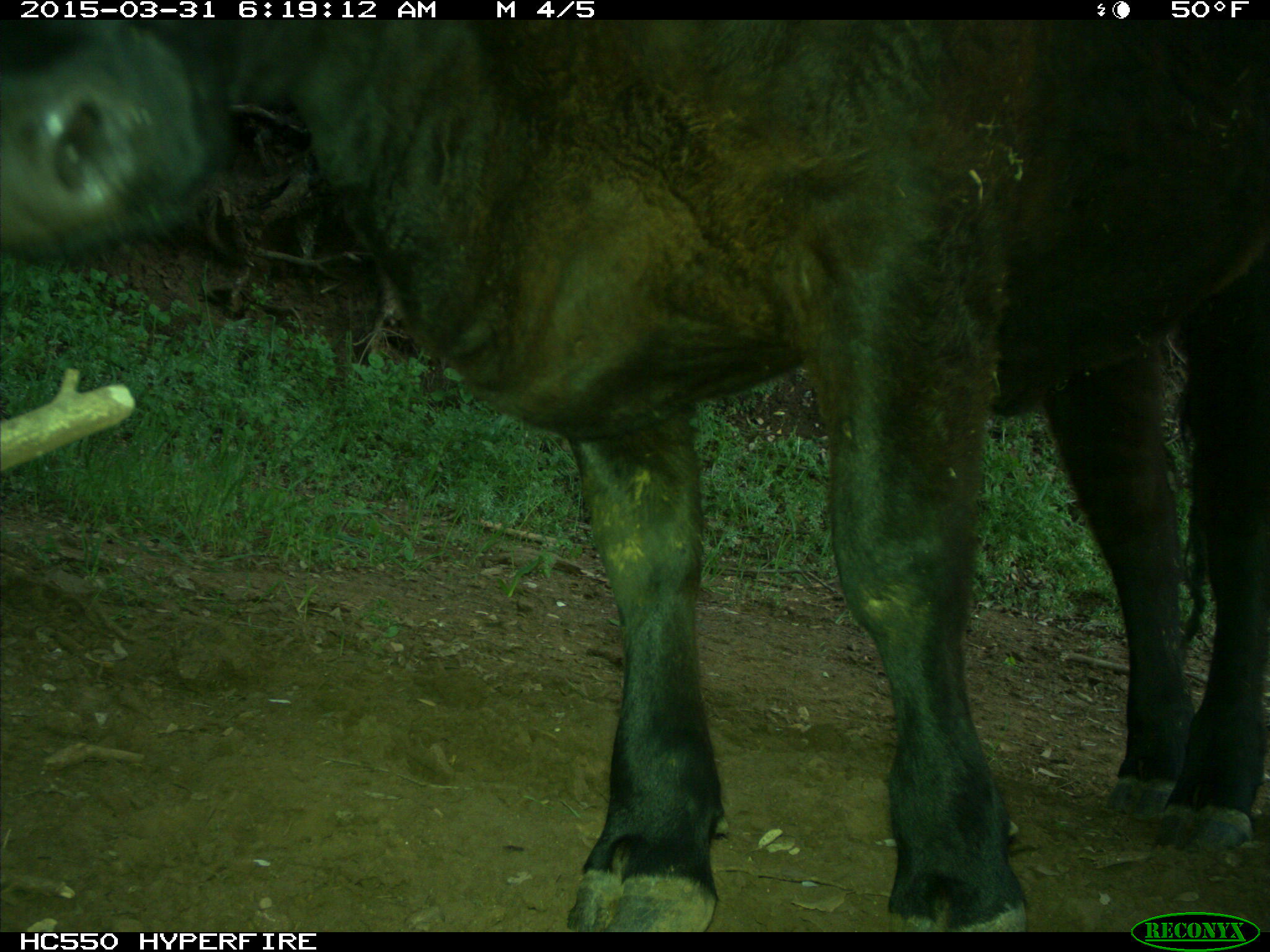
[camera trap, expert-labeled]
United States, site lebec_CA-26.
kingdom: Animalia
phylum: Chordata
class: Mammalia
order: Artiodactyla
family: Bovidae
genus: Bos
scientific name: Bos taurus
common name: domestic cow